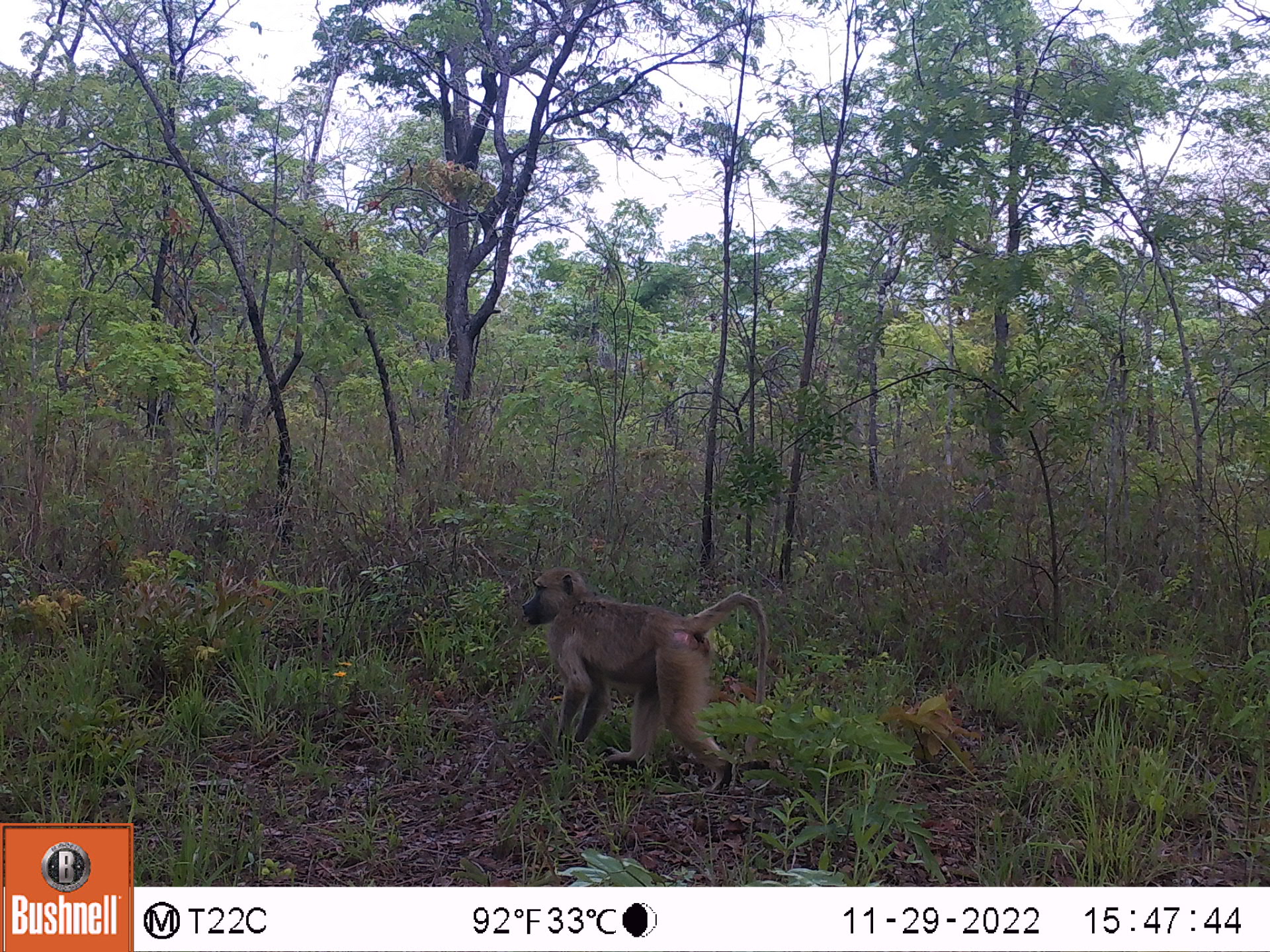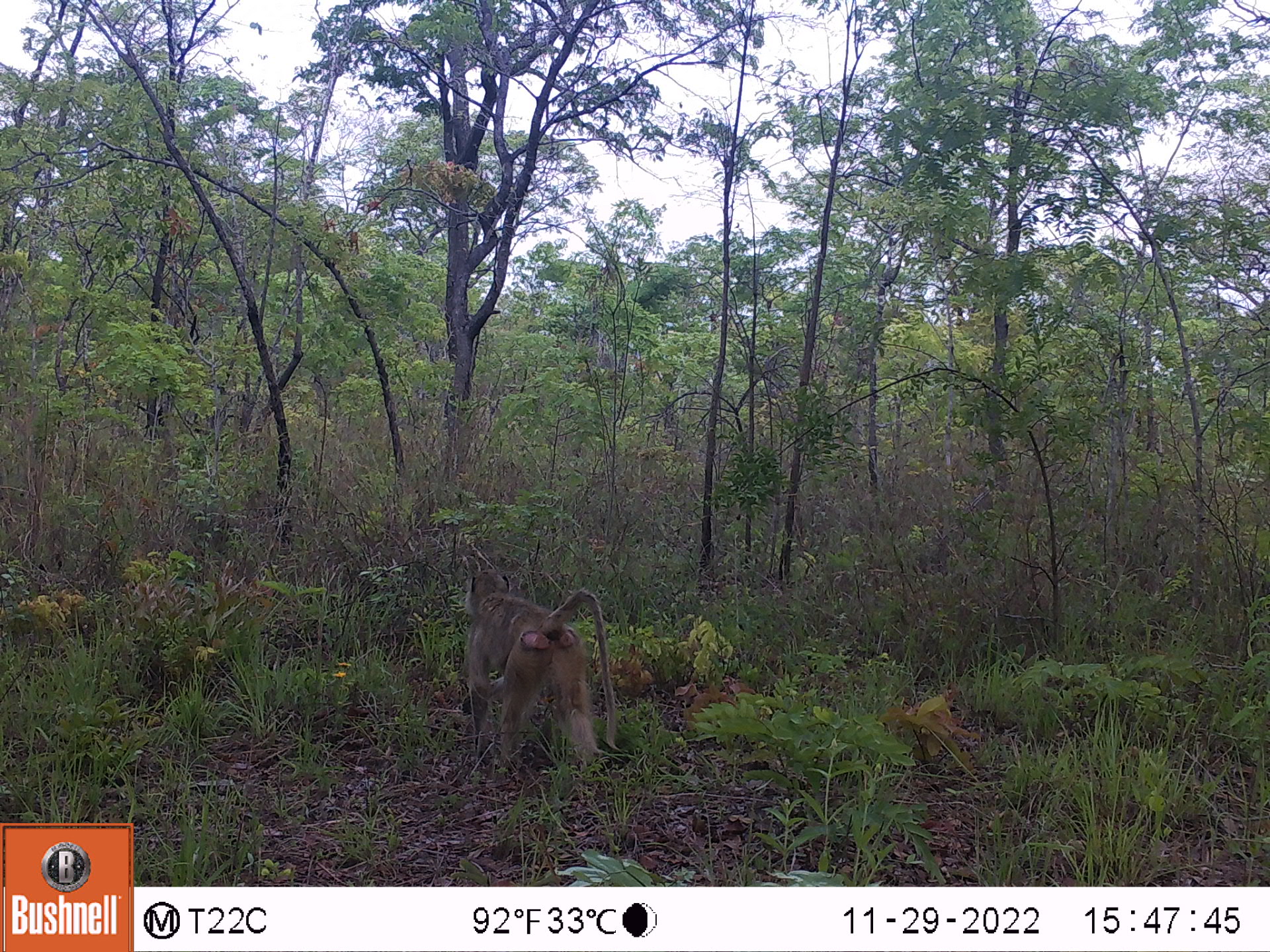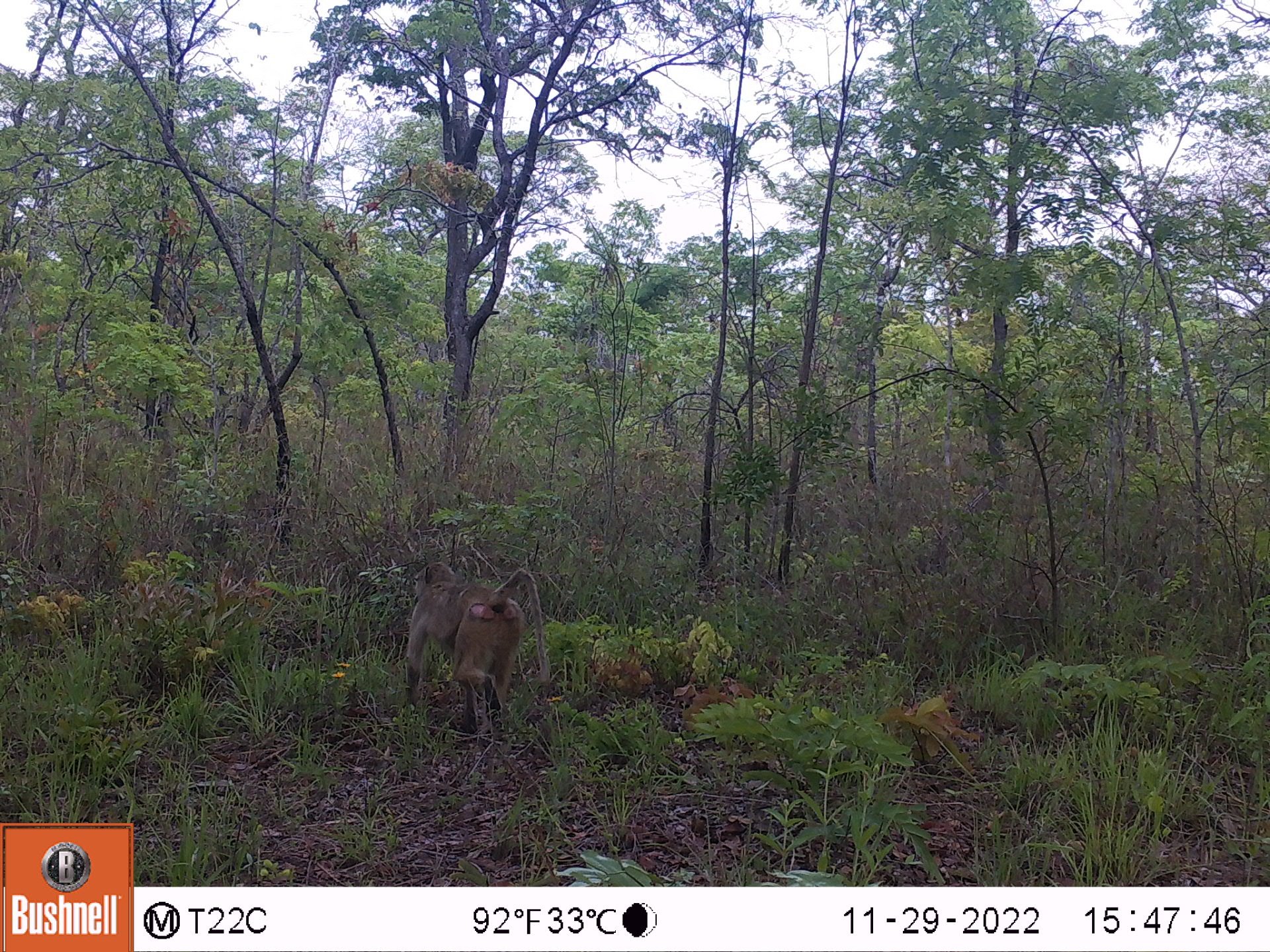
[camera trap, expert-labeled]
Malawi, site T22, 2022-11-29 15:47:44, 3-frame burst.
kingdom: Animalia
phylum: Chordata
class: Mammalia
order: Primates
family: Cercopithecidae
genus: Papio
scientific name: Papio cynocephalus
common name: yellow baboon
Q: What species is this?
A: Yellow baboon (Papio cynocephalus).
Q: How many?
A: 1.